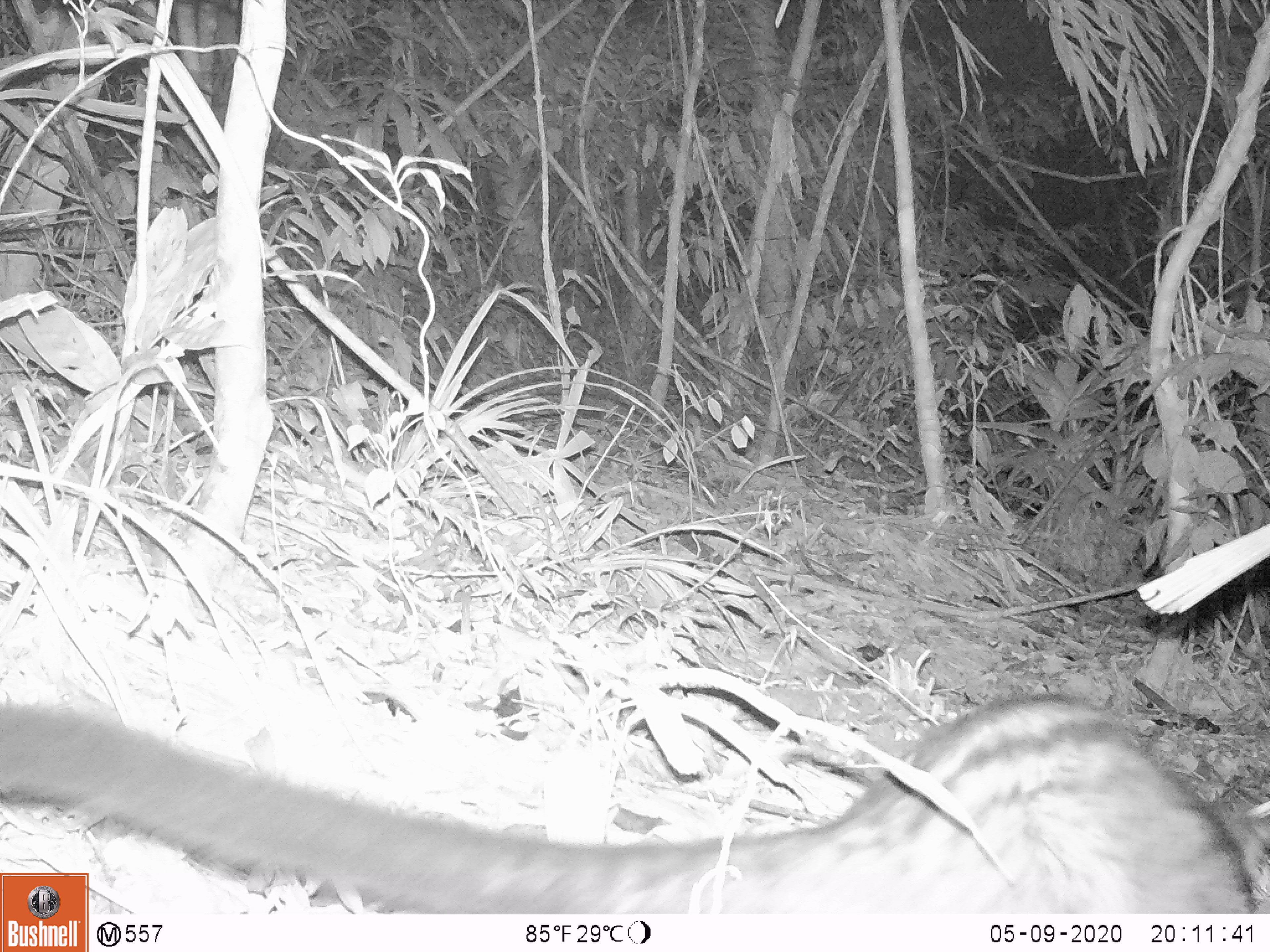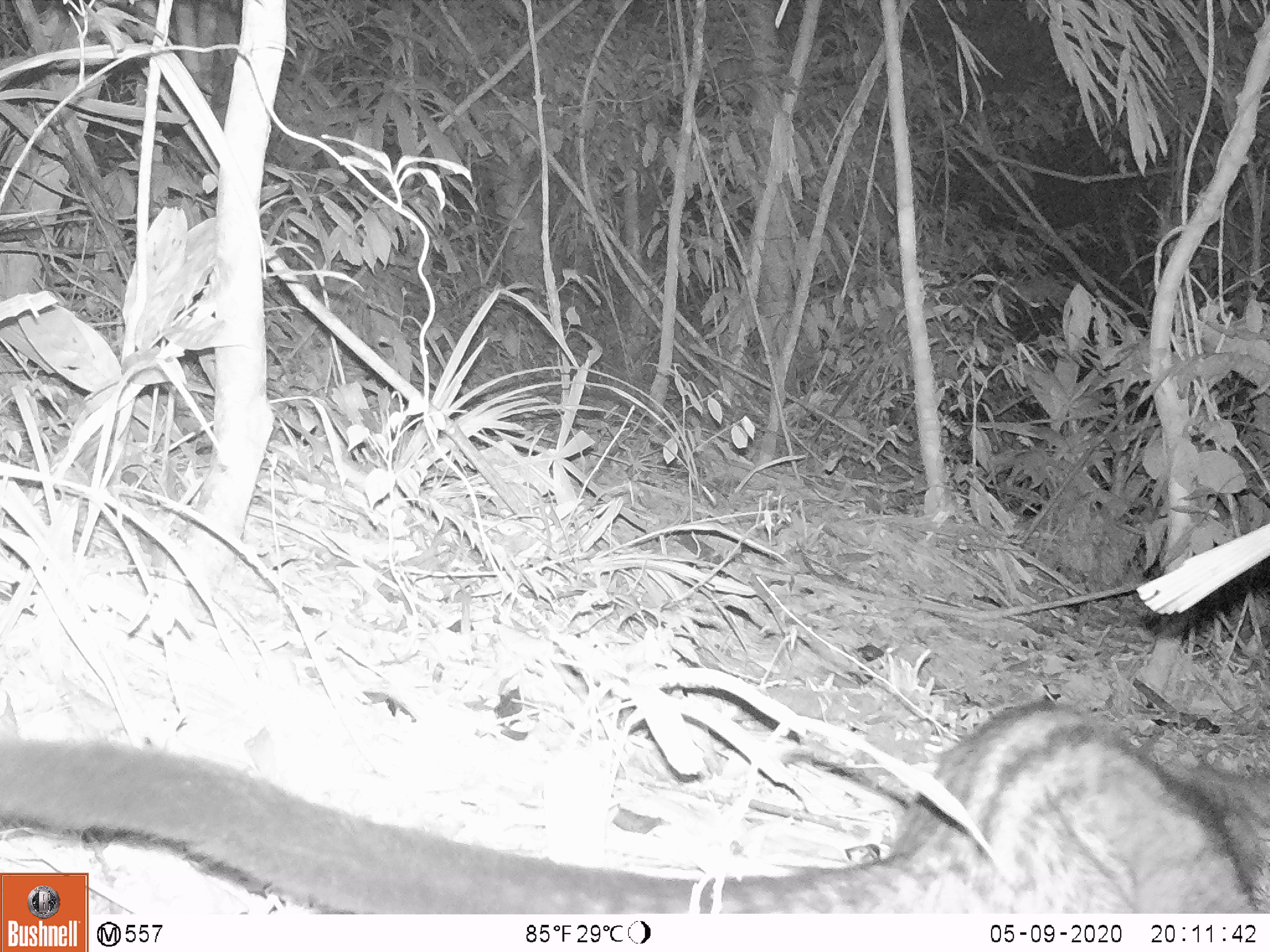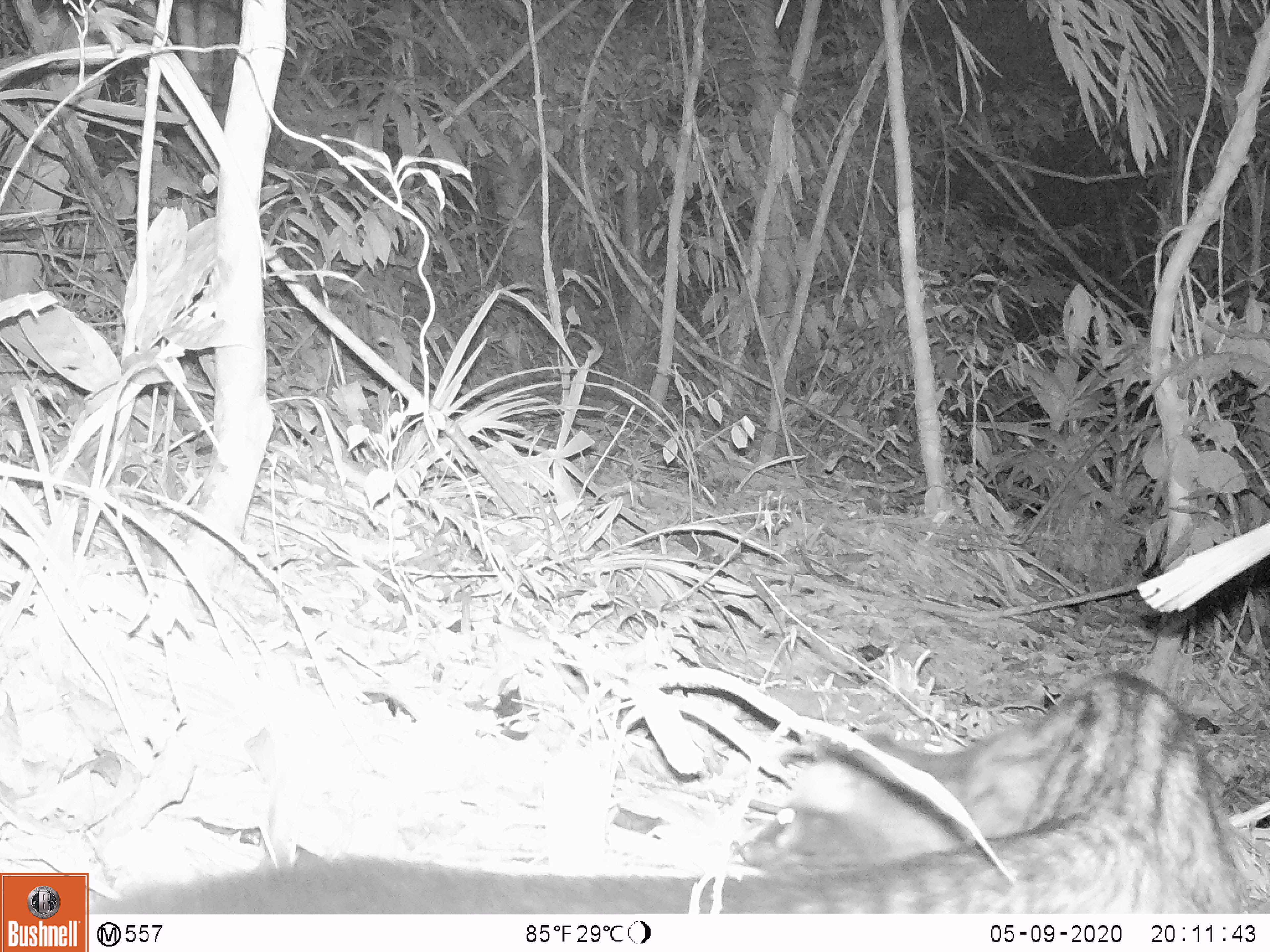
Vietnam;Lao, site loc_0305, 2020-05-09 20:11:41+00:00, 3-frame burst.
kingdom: Animalia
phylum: Chordata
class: Mammalia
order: Carnivora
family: Viverridae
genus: Paradoxurus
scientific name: Paradoxurus hermaphroditus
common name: common palm civet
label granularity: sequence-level